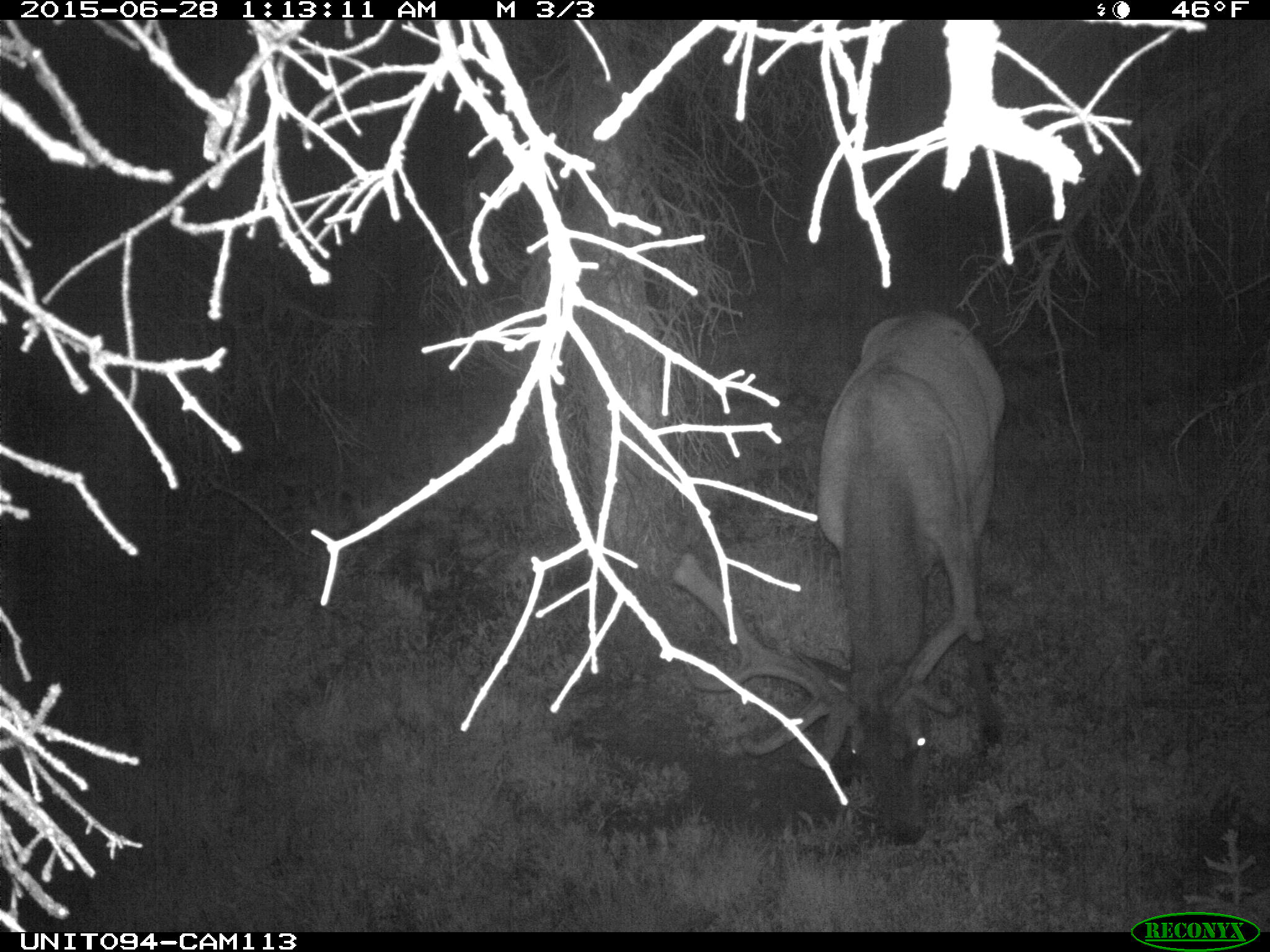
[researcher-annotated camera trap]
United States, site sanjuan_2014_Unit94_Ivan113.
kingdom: Animalia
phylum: Chordata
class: Mammalia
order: Artiodactyla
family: Cervidae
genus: Cervus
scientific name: Cervus elaphus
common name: red deer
Cervus elaphus (red deer).